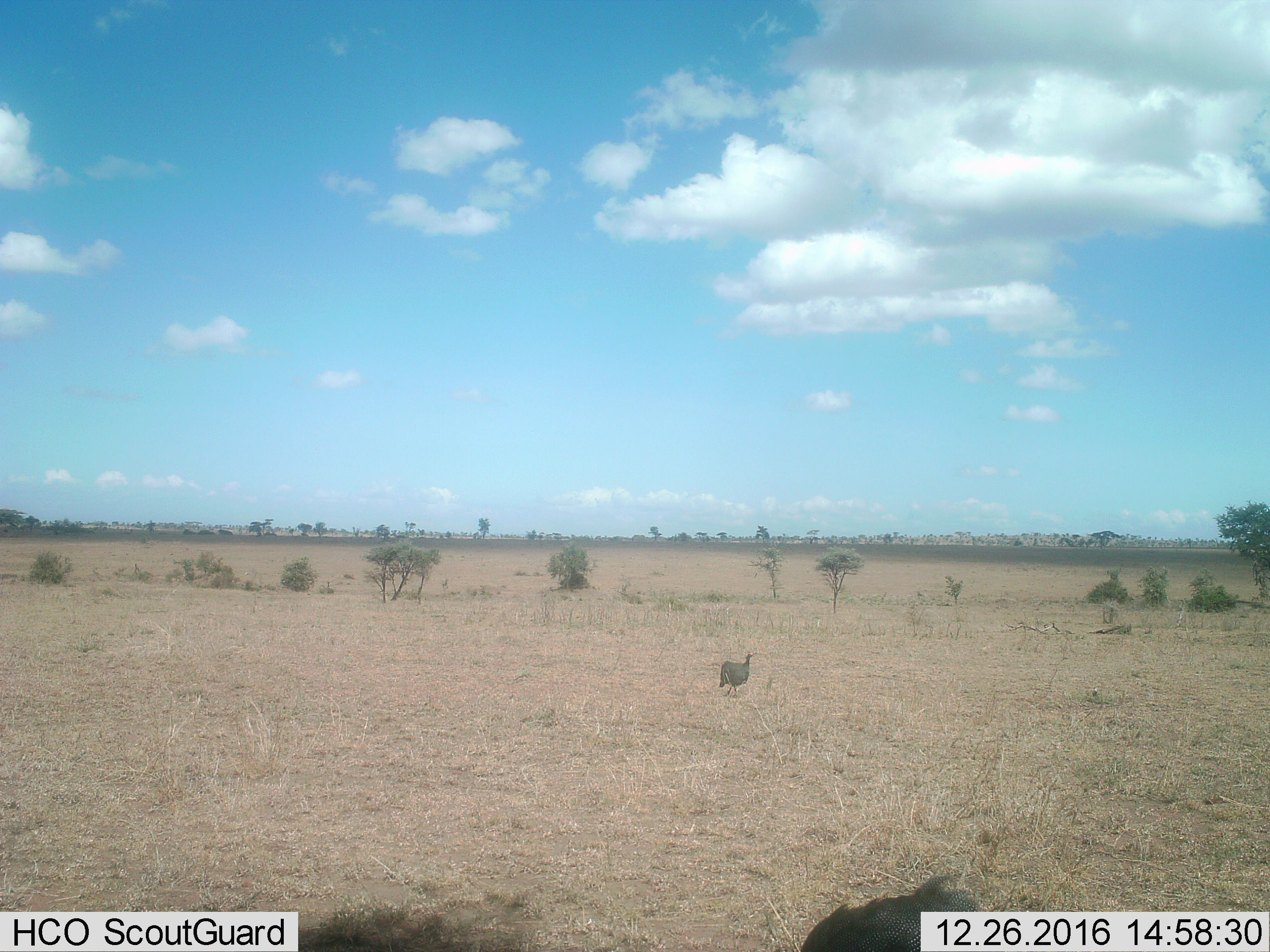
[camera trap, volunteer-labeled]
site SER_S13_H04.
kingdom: Animalia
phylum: Chordata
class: Aves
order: Galliformes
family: Numididae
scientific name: Numididae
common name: guineafowl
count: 2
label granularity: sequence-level